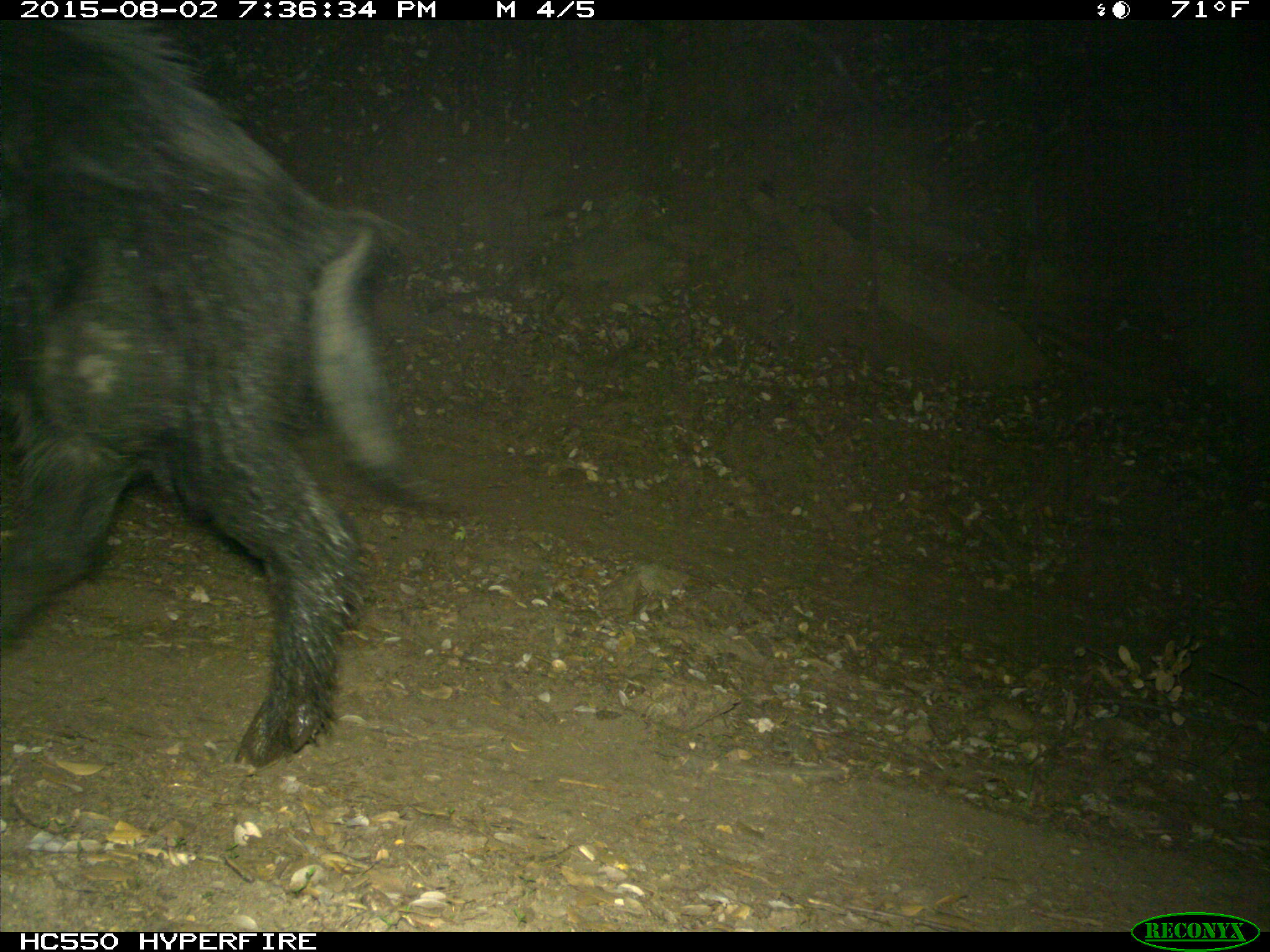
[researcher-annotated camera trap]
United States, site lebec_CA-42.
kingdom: Animalia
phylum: Chordata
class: Mammalia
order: Artiodactyla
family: Suidae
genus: Sus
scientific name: Sus scrofa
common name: wild boar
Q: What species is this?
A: Sus scrofa (wild boar).